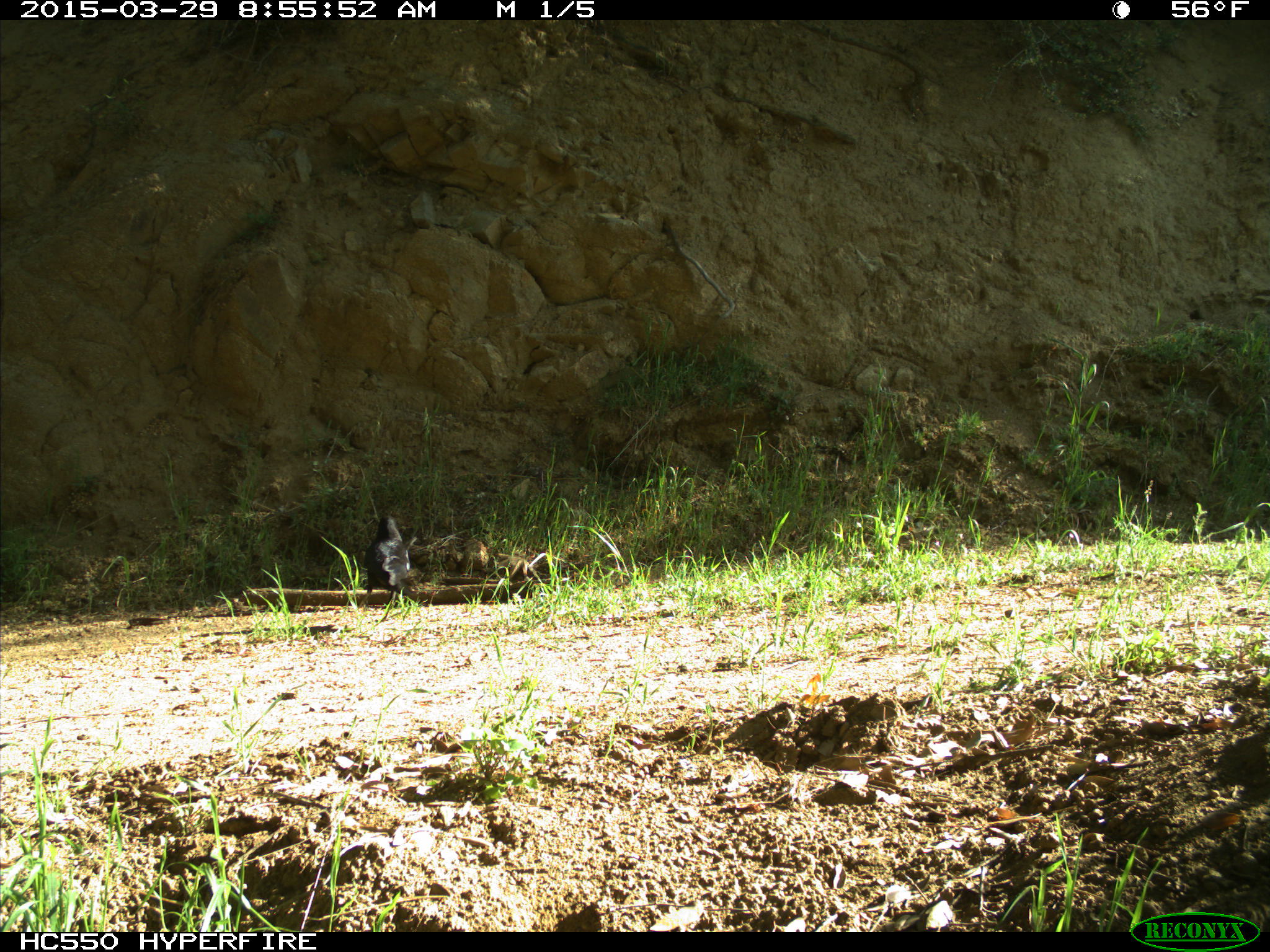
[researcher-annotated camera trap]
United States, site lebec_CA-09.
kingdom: Animalia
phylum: Chordata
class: Aves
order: Passeriformes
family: Corvidae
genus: Corvus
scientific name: Corvus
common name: crows and ravens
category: unidentified corvus